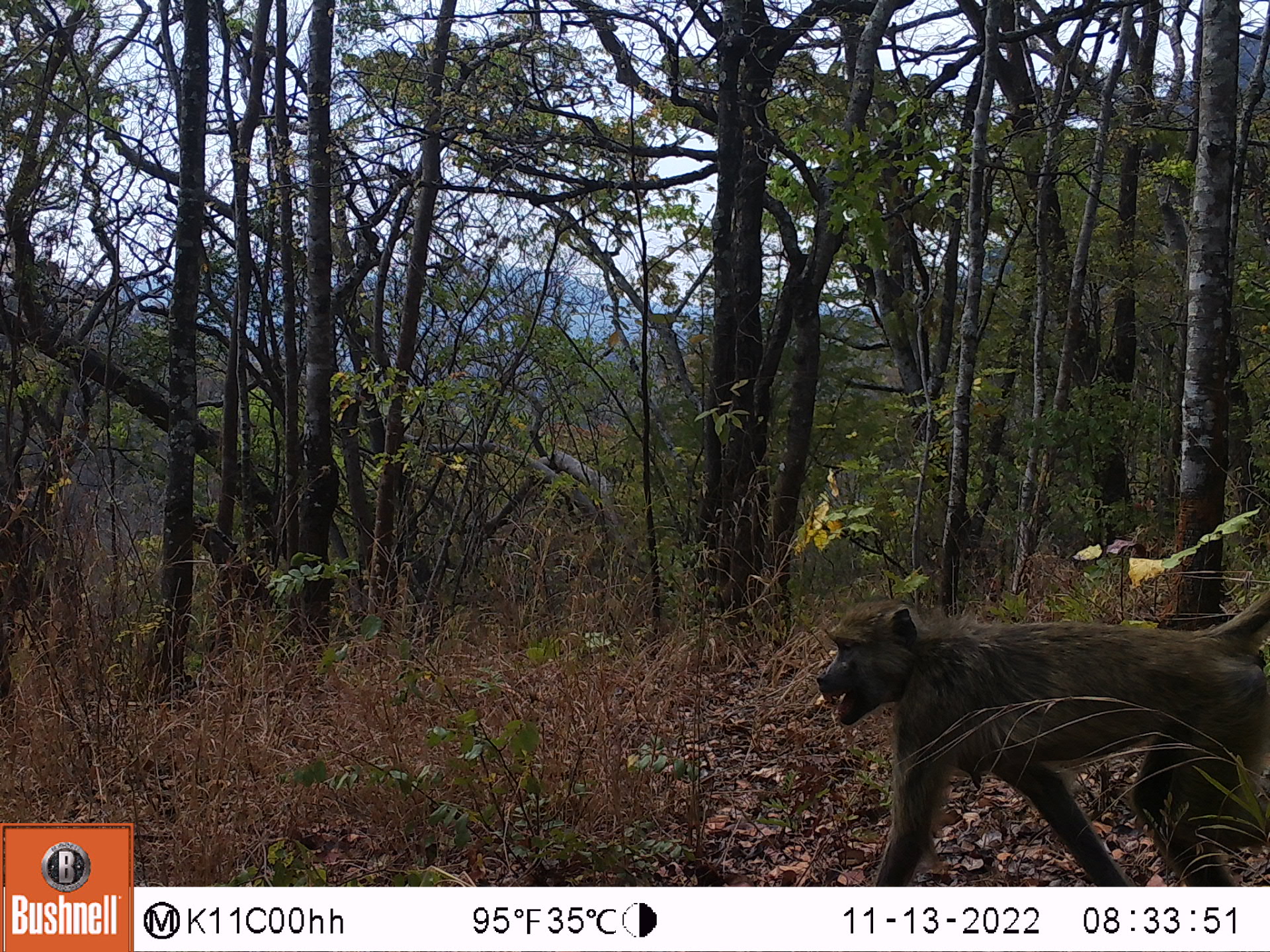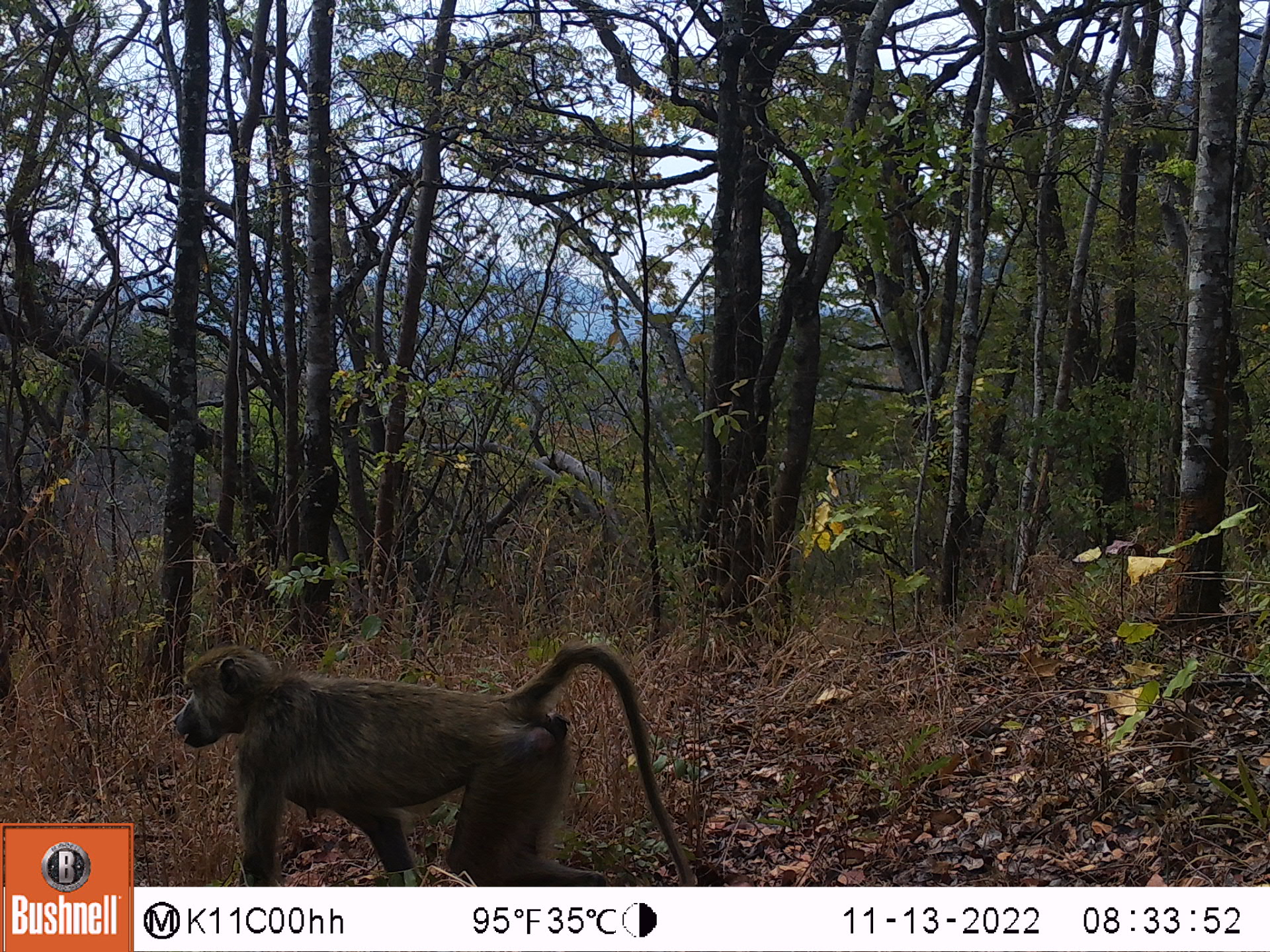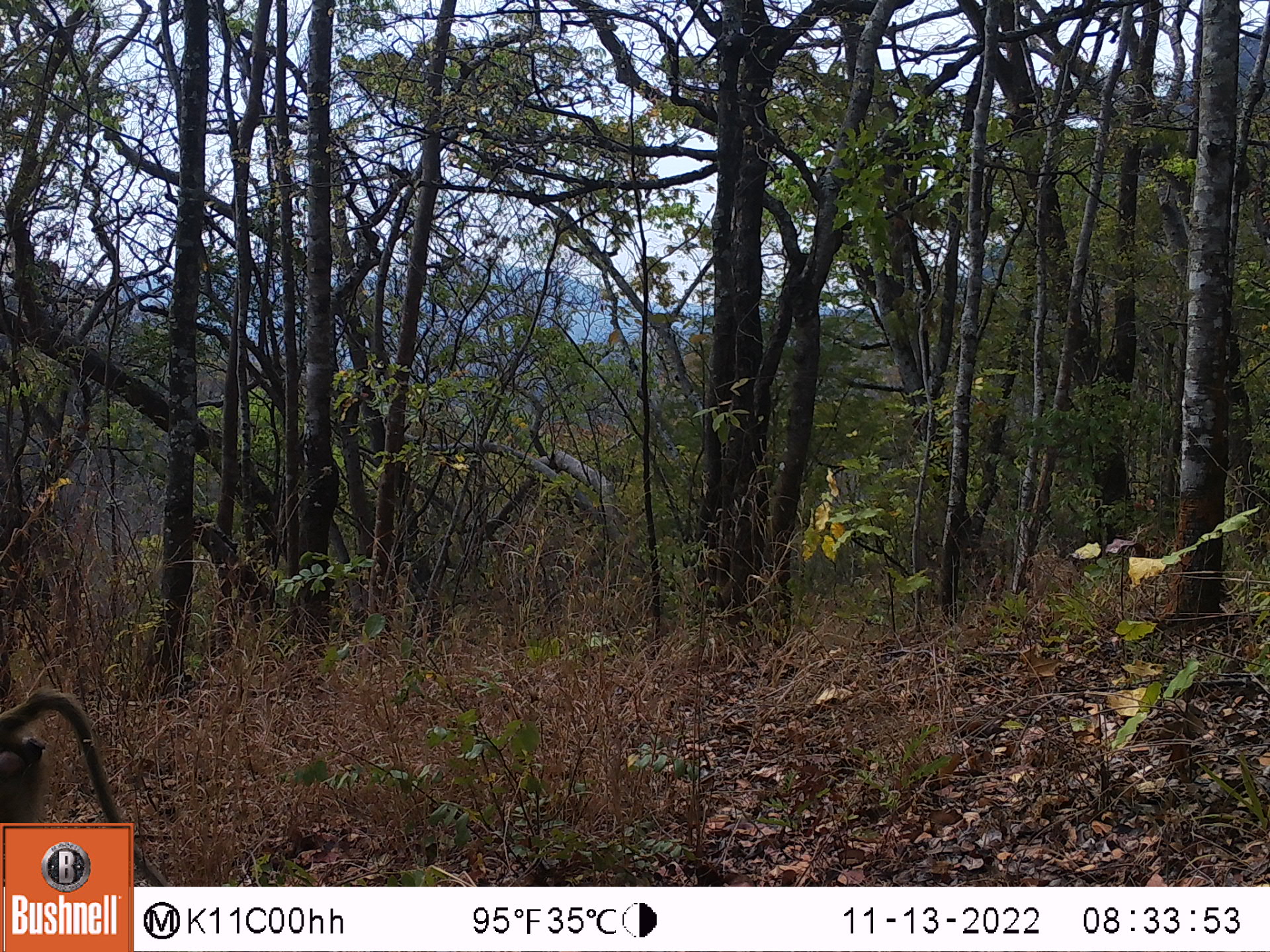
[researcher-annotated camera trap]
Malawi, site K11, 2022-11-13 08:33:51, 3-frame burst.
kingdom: Animalia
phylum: Chordata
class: Mammalia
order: Primates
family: Cercopithecidae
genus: Papio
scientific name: Papio cynocephalus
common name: yellow baboon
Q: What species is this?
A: Yellow baboon (Papio cynocephalus).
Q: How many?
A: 1.